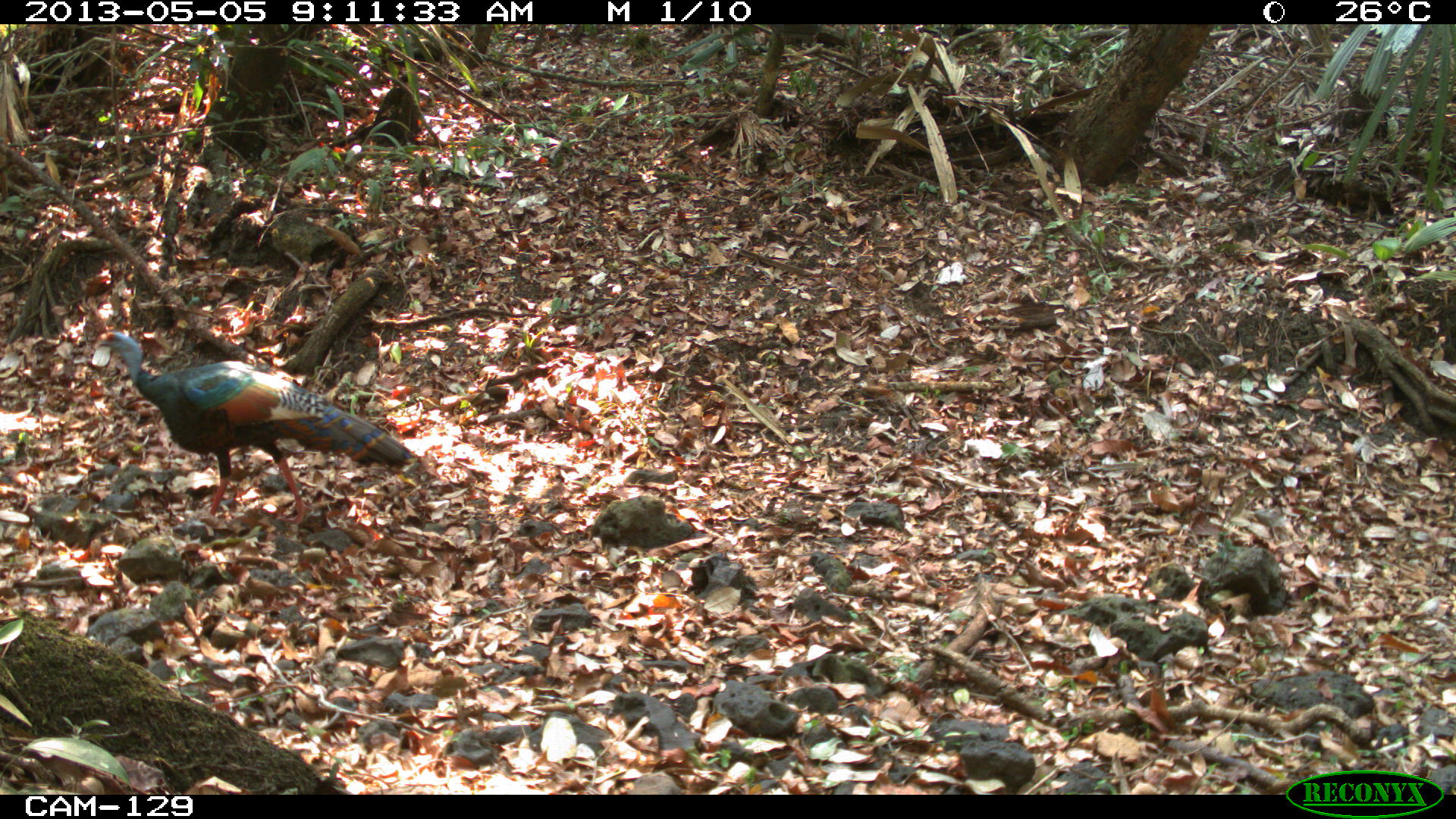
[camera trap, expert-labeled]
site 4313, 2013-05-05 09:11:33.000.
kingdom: Animalia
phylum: Chordata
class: Aves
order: Galliformes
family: Phasianidae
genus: Meleagris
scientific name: Meleagris ocellata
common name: ocellated turkey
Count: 1.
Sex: male.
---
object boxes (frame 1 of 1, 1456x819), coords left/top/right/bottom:
meleagris ocellata: 93/329/412/521